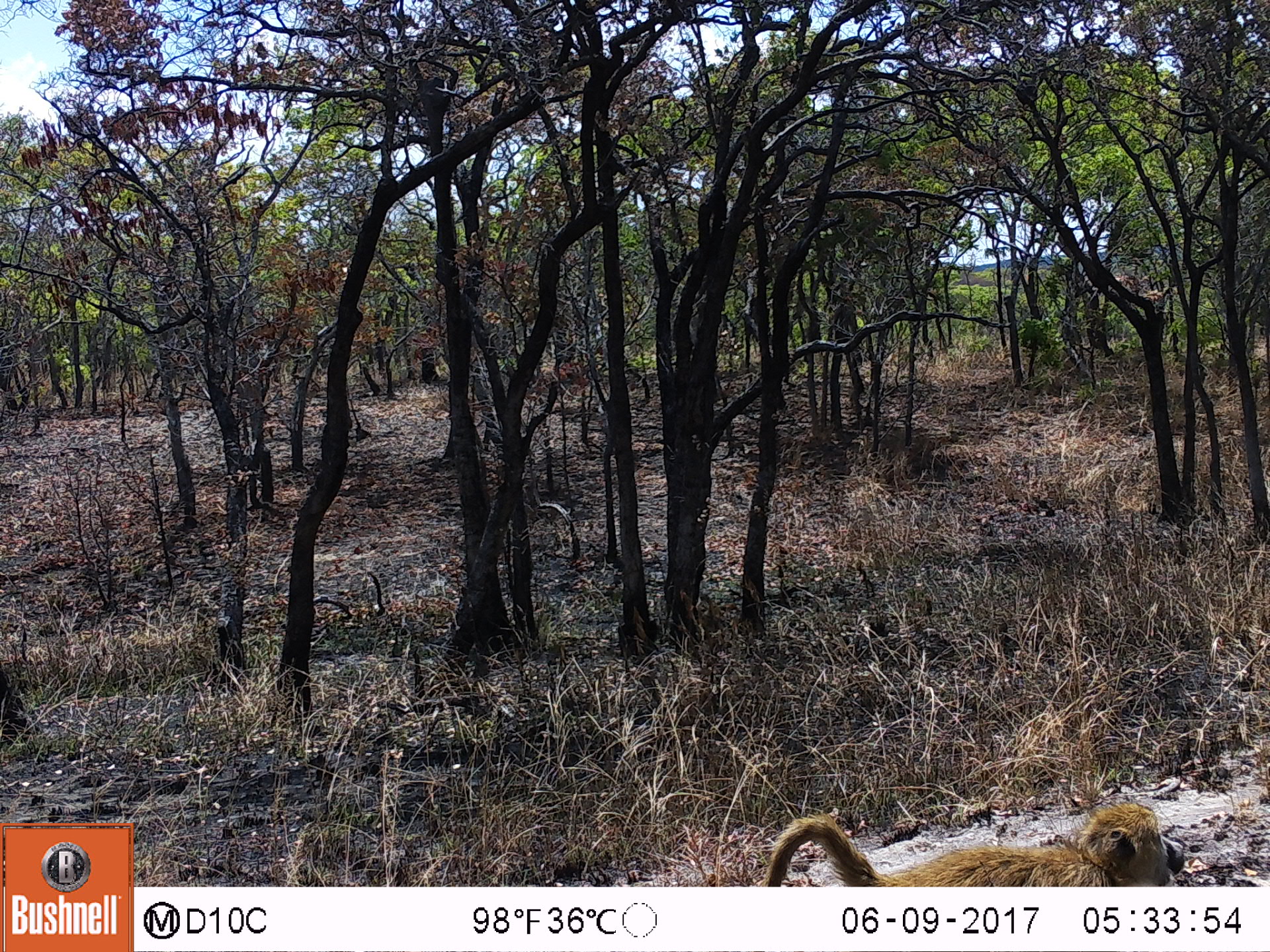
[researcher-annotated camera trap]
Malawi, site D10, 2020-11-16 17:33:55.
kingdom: Animalia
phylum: Chordata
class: Mammalia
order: Primates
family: Cercopithecidae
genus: Papio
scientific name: Papio cynocephalus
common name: yellow baboon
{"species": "yellow baboon (Papio cynocephalus)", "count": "1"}